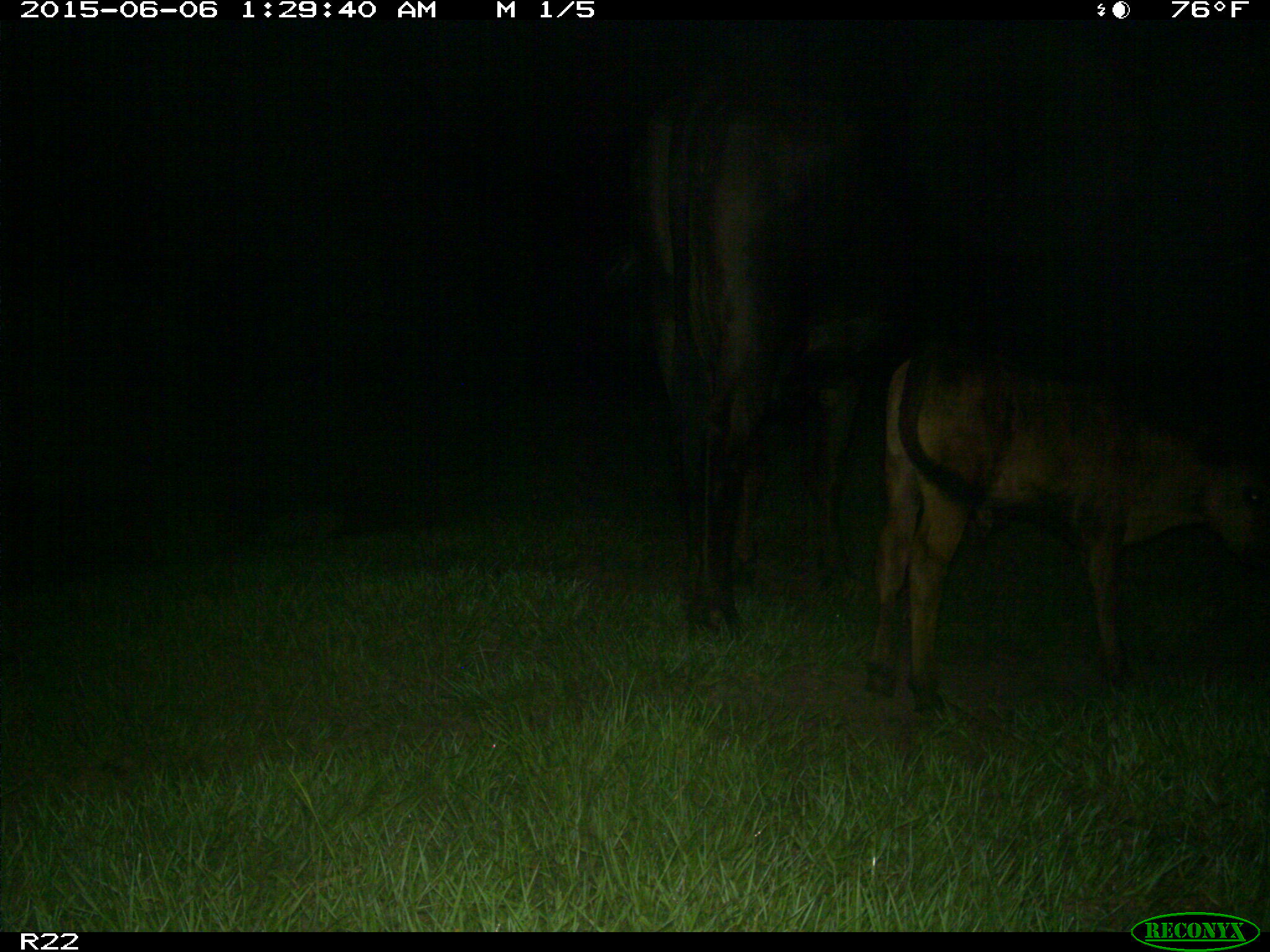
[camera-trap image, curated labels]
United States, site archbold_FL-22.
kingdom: Animalia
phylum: Chordata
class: Mammalia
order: Artiodactyla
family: Bovidae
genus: Bos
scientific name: Bos taurus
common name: domestic cow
Bos taurus (domestic cow).